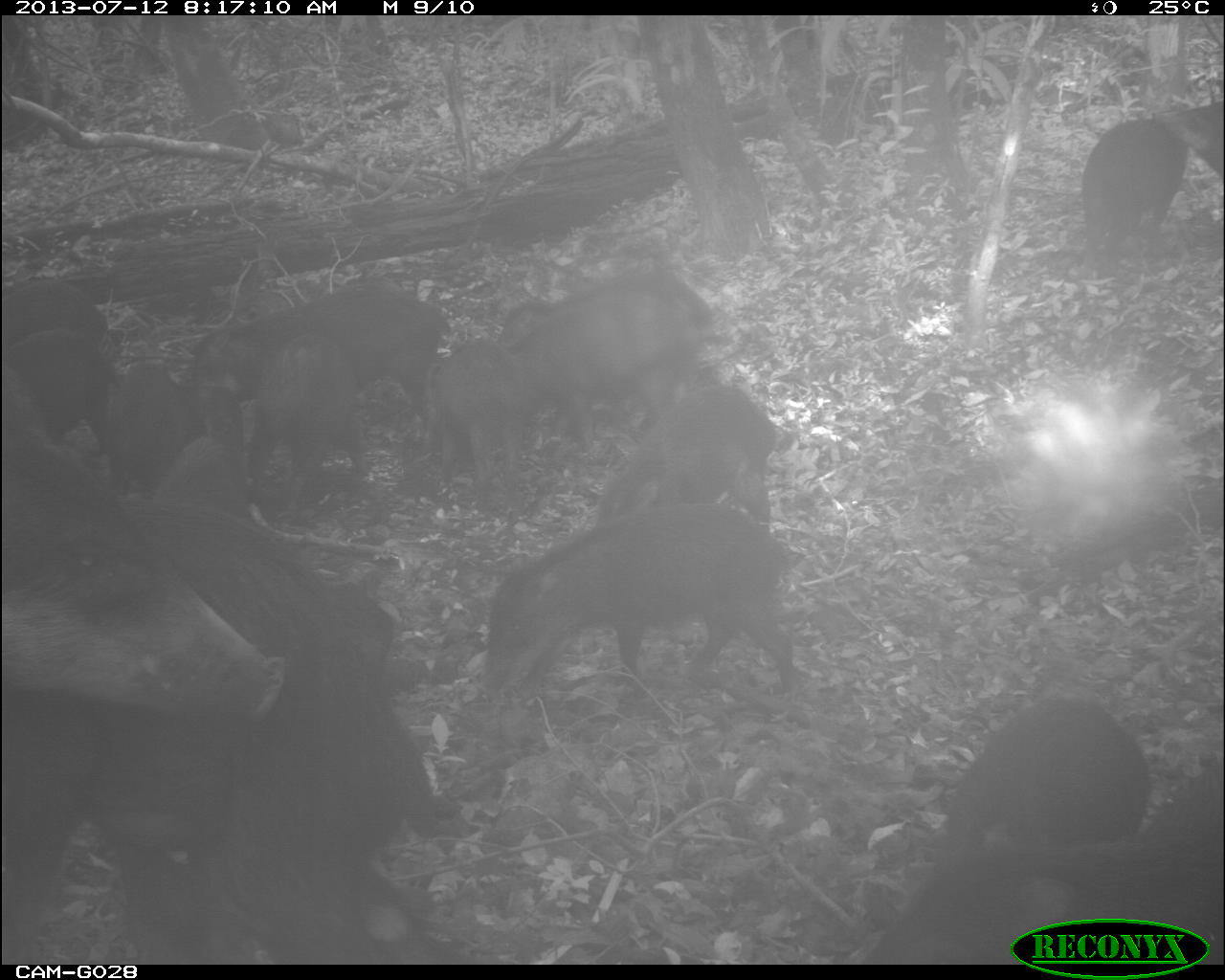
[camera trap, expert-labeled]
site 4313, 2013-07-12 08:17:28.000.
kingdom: Animalia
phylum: Chordata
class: Mammalia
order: Artiodactyla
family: Tayassuidae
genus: Tayassu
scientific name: Tayassu pecari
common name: white-lipped peccary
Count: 25.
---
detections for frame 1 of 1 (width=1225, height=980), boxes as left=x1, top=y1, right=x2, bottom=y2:
tayassu pecari: left=0, top=483, right=441, bottom=961; left=1, top=370, right=282, bottom=718; left=473, top=505, right=816, bottom=718; left=868, top=763, right=1225, bottom=962; left=191, top=276, right=442, bottom=513; left=497, top=296, right=735, bottom=445; left=605, top=378, right=785, bottom=544; left=946, top=692, right=1153, bottom=836; left=424, top=338, right=532, bottom=510; left=242, top=339, right=371, bottom=481; left=1076, top=121, right=1192, bottom=271; left=500, top=272, right=712, bottom=337; left=102, top=355, right=188, bottom=487; left=0, top=336, right=110, bottom=426; left=0, top=275, right=106, bottom=336; left=167, top=432, right=244, bottom=510; left=1166, top=102, right=1225, bottom=178